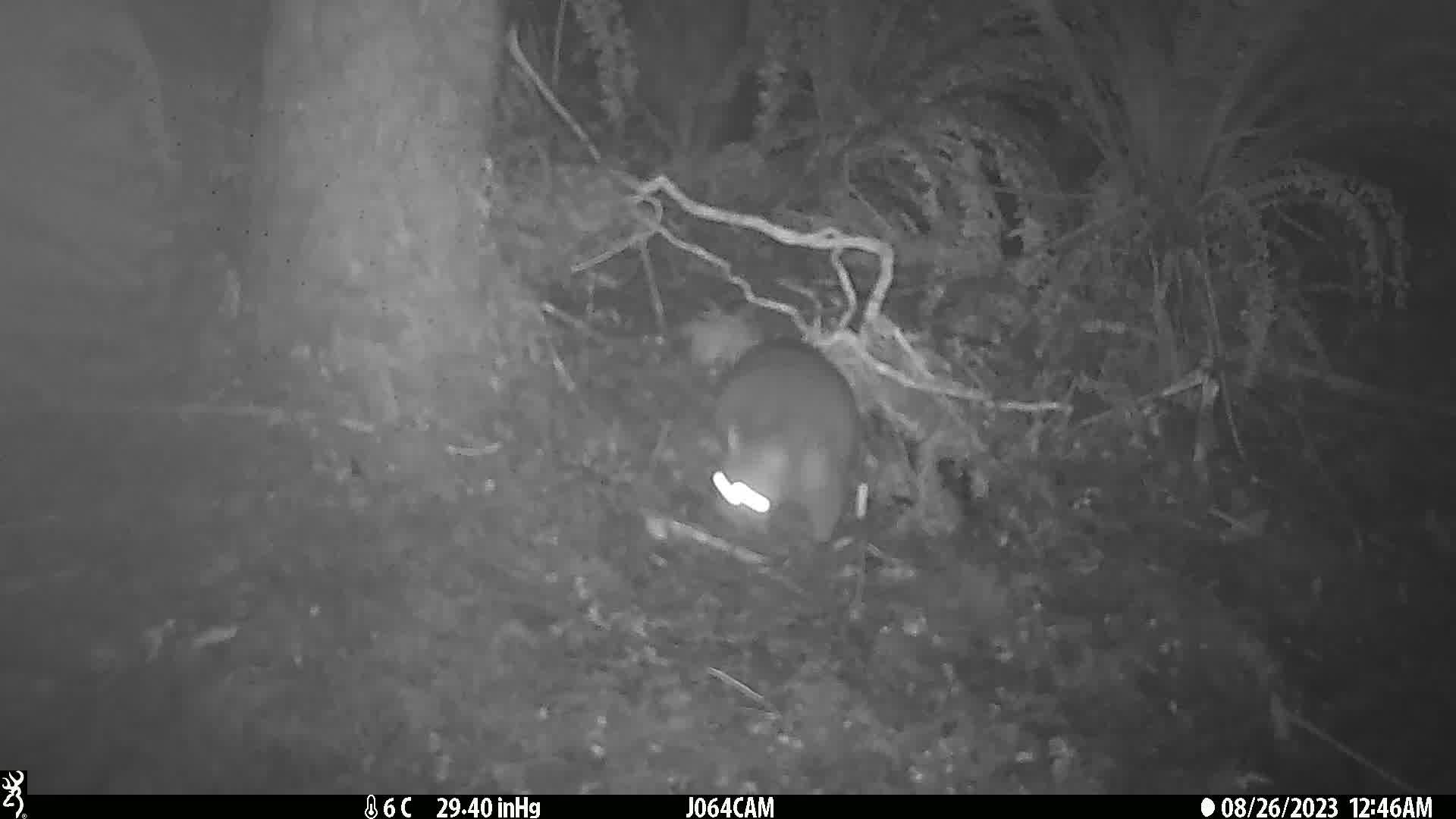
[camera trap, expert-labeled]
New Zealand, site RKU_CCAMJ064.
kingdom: Animalia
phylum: Chordata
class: Mammalia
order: Diprotodontia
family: Phalangeridae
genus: Trichosurus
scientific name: Trichosurus vulpecula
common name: common brushtail possum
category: possum